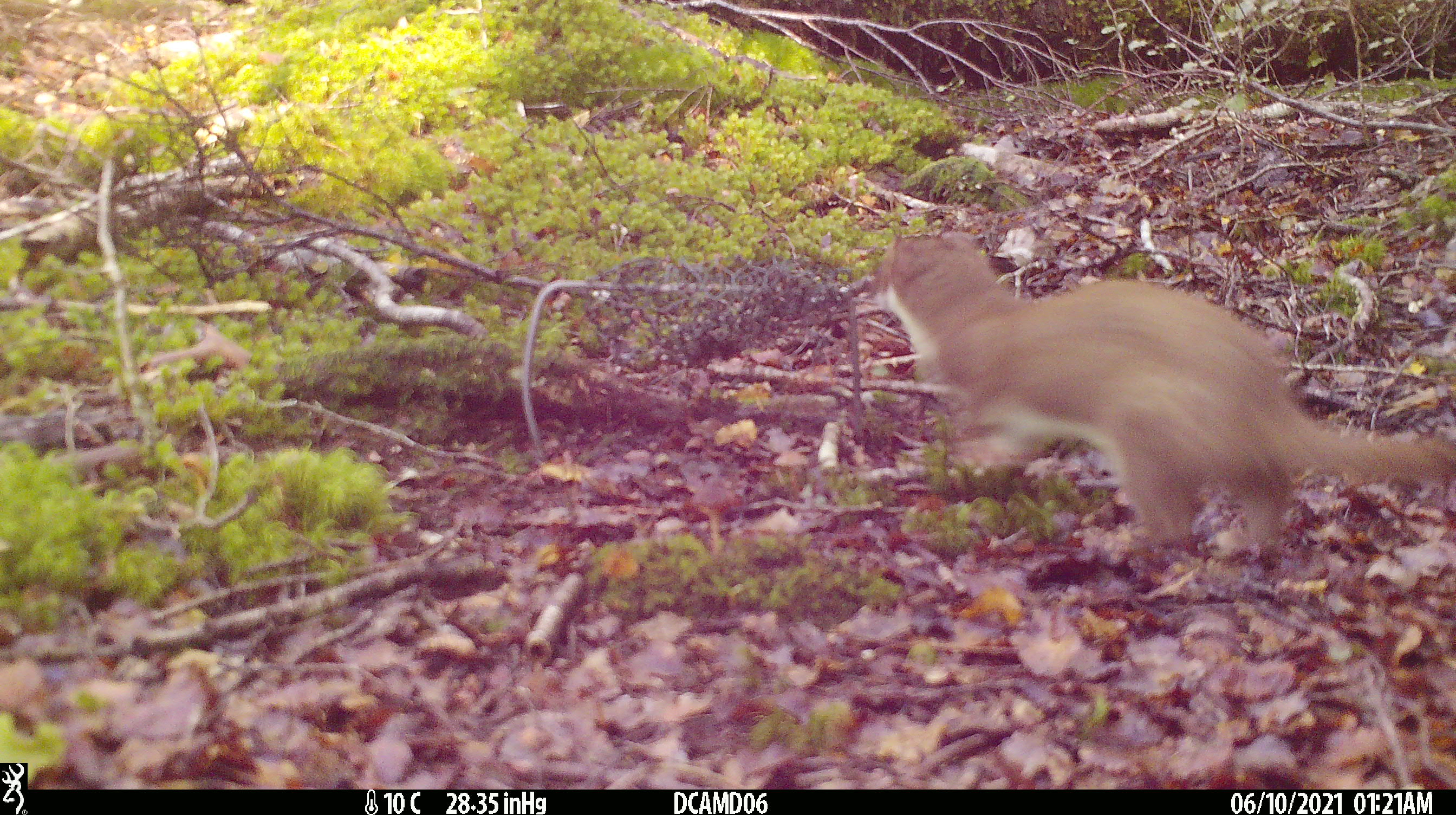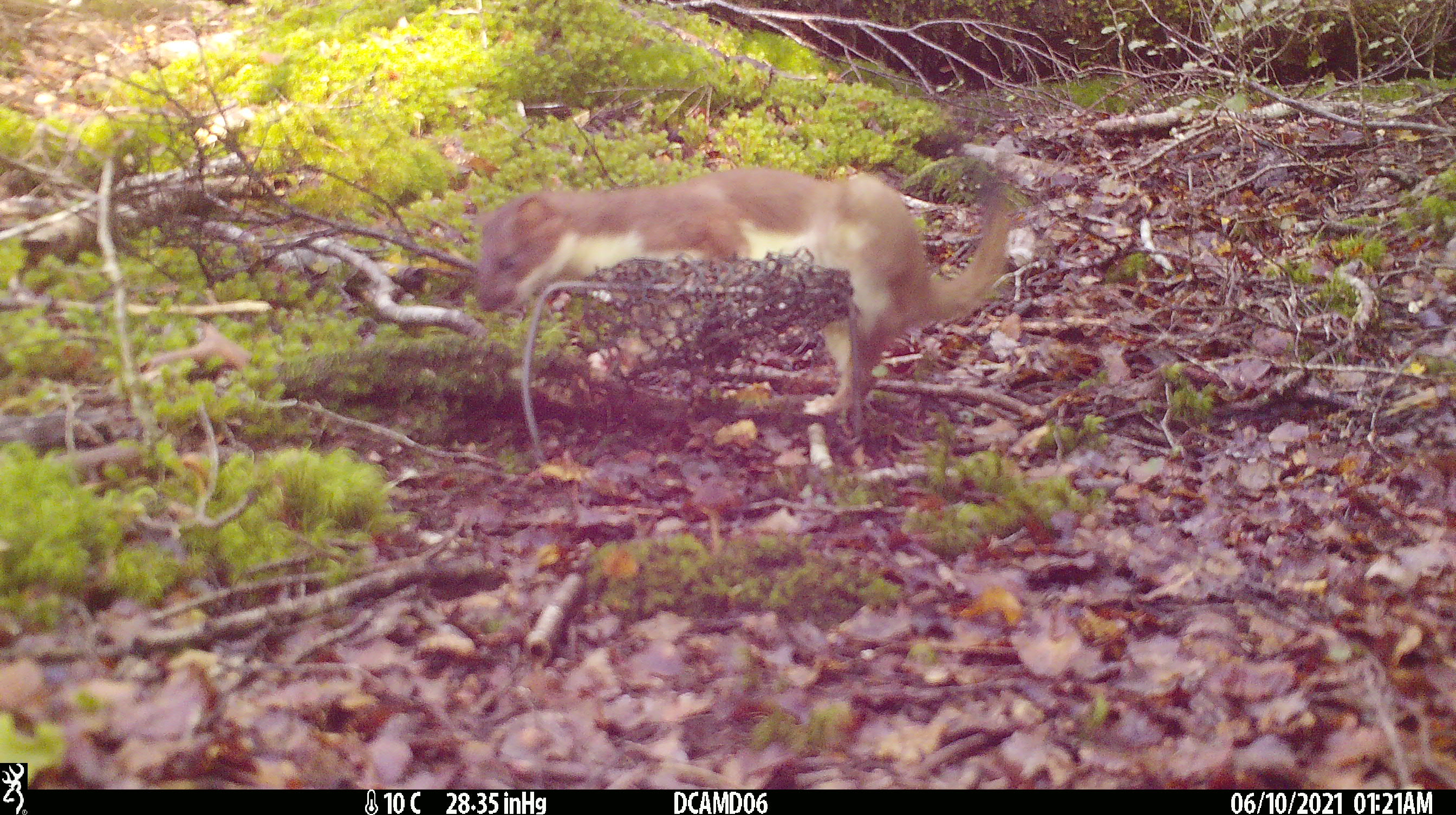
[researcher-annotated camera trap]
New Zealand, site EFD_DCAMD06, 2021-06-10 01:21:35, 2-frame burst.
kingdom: Animalia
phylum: Chordata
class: Mammalia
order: Carnivora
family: Mustelidae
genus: Mustela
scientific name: Mustela erminea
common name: stoat